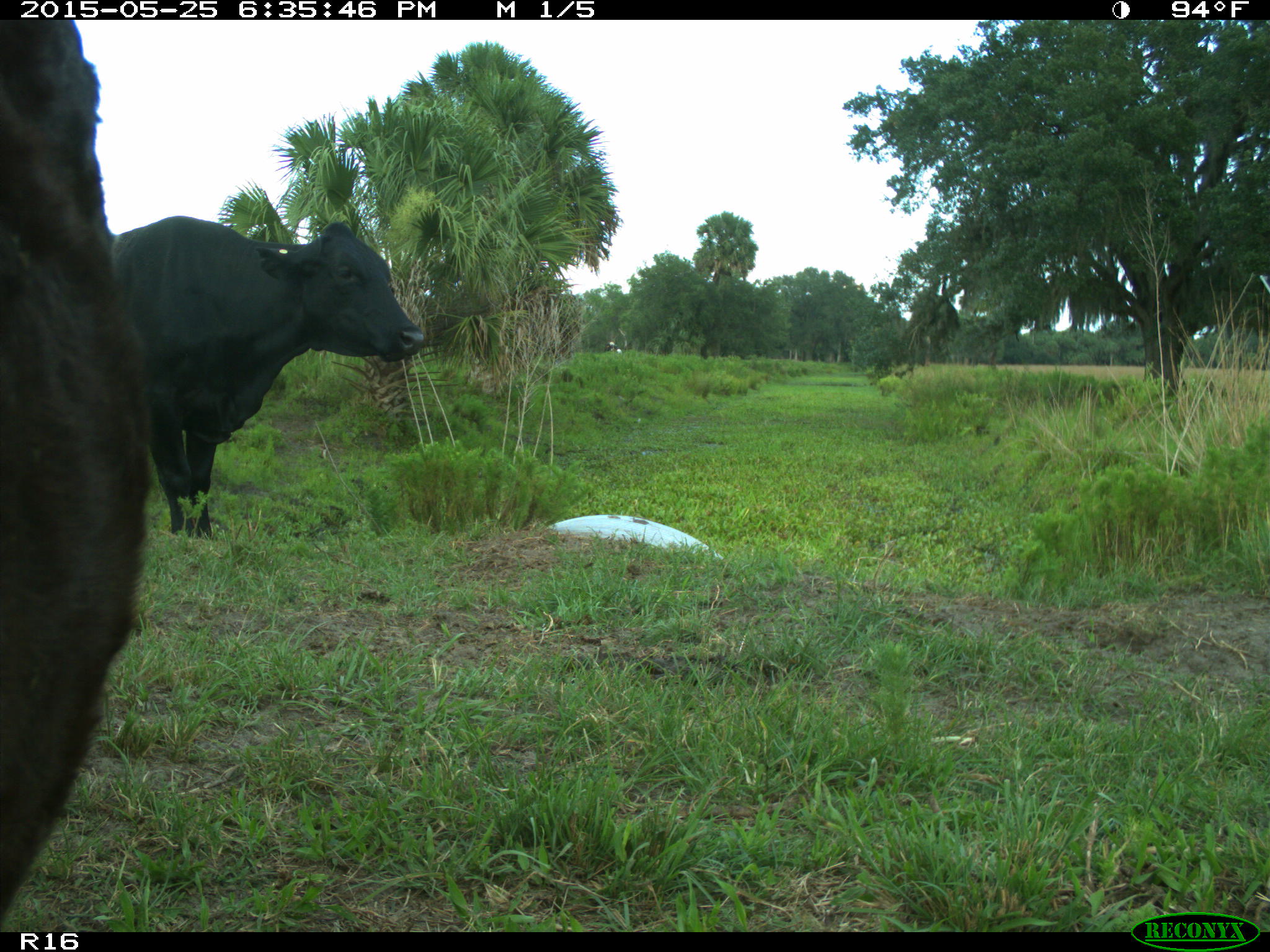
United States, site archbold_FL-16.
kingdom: Animalia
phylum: Chordata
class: Mammalia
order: Artiodactyla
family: Bovidae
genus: Bos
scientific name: Bos taurus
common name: domestic cow